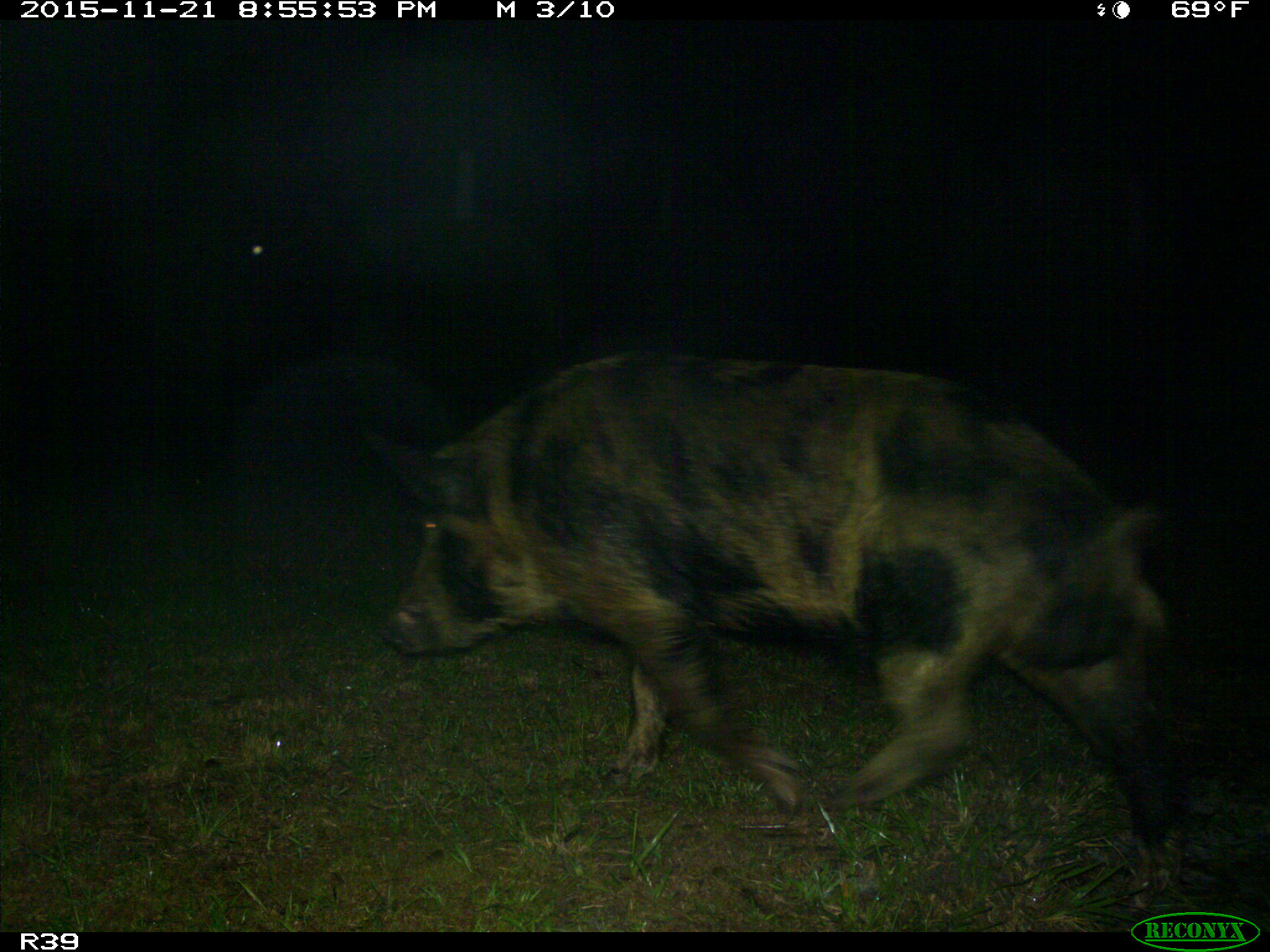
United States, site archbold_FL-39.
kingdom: Animalia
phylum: Chordata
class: Mammalia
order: Artiodactyla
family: Suidae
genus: Sus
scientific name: Sus scrofa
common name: wild boar